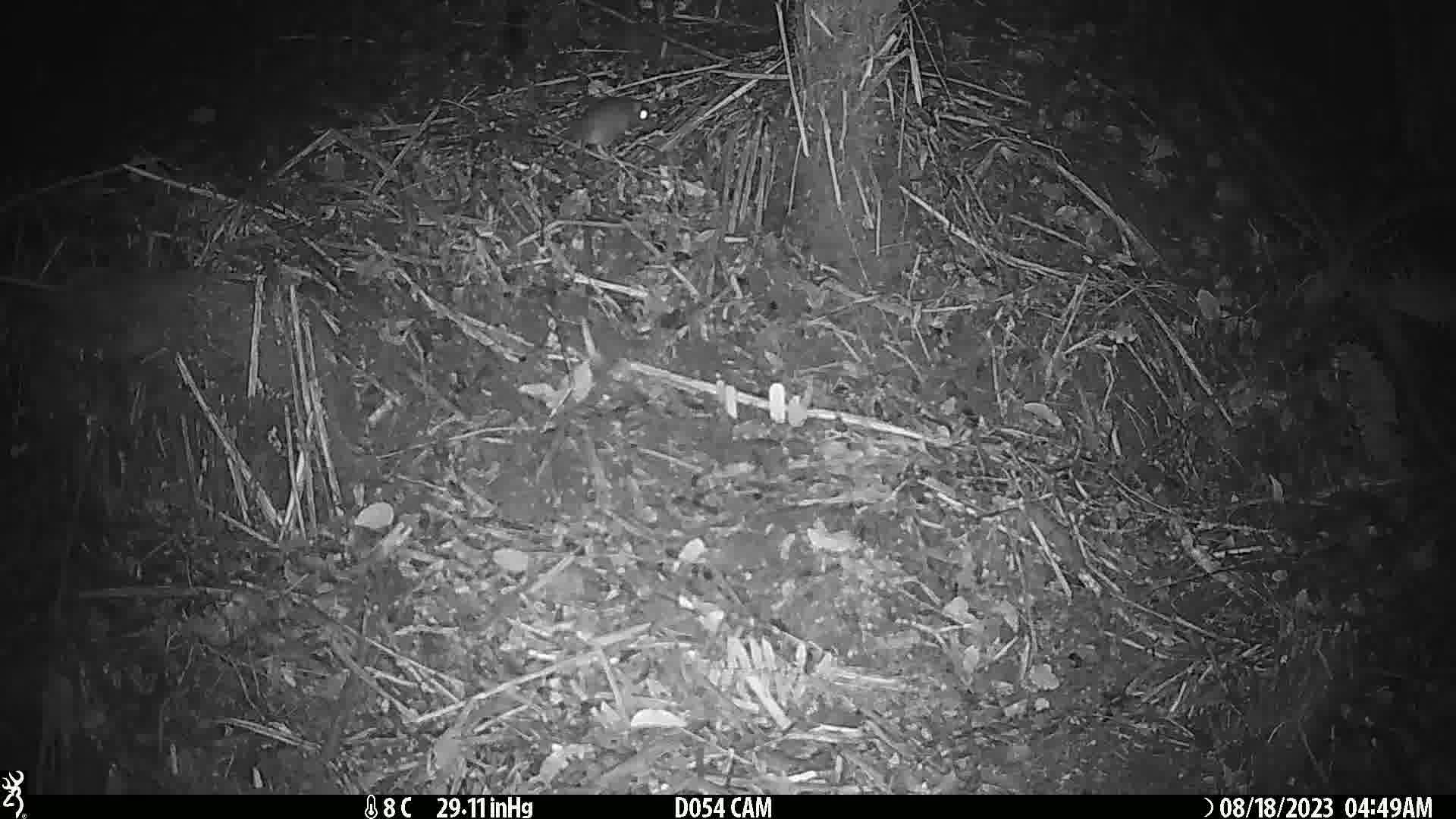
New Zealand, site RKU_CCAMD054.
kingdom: Animalia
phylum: Chordata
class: Mammalia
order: Rodentia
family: Muridae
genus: Rattus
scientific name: Rattus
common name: rat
Rat (Rattus).